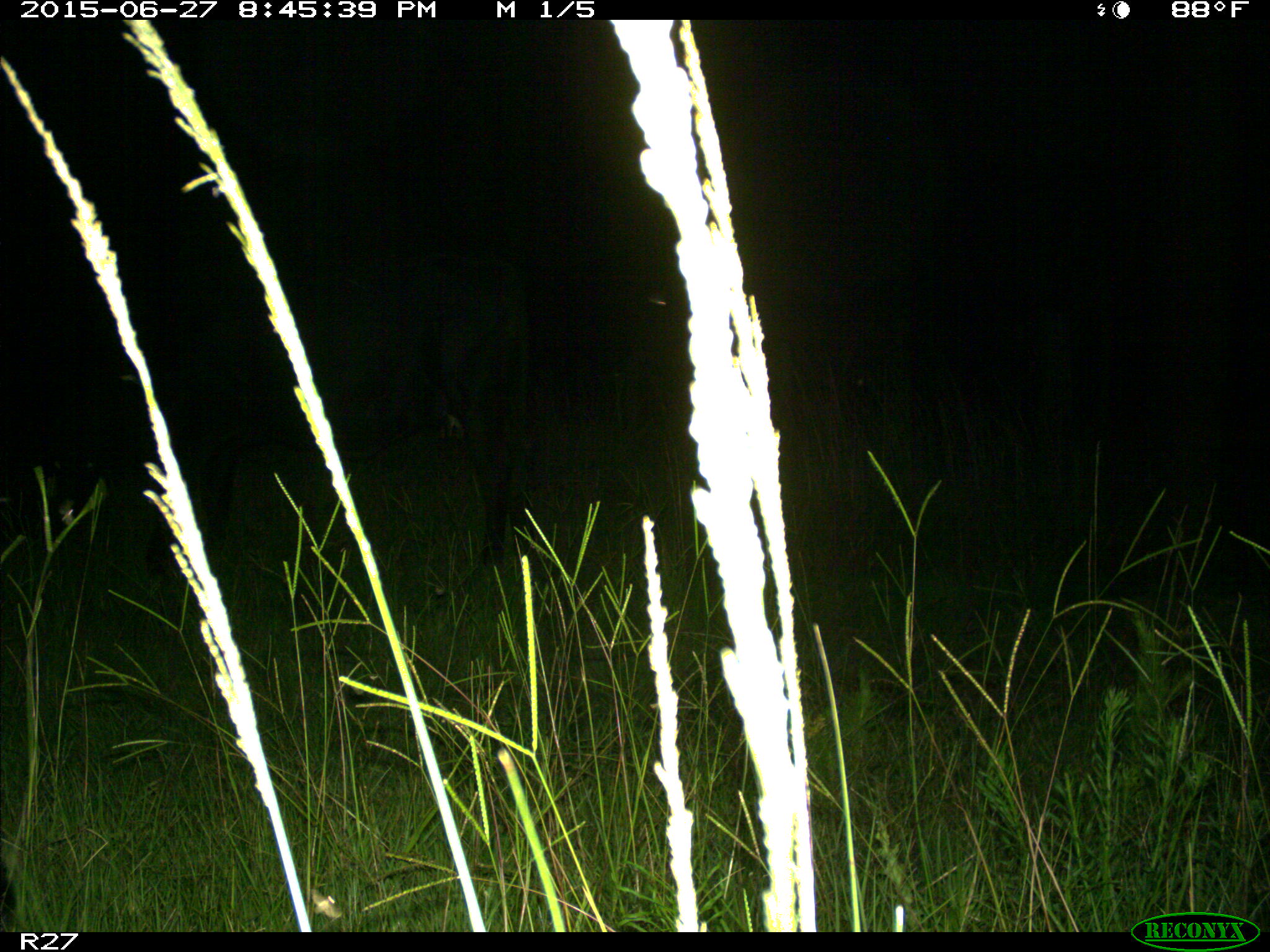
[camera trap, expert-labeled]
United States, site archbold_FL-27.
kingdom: Animalia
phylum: Chordata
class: Mammalia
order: Artiodactyla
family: Bovidae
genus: Bos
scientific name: Bos taurus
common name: domestic cow